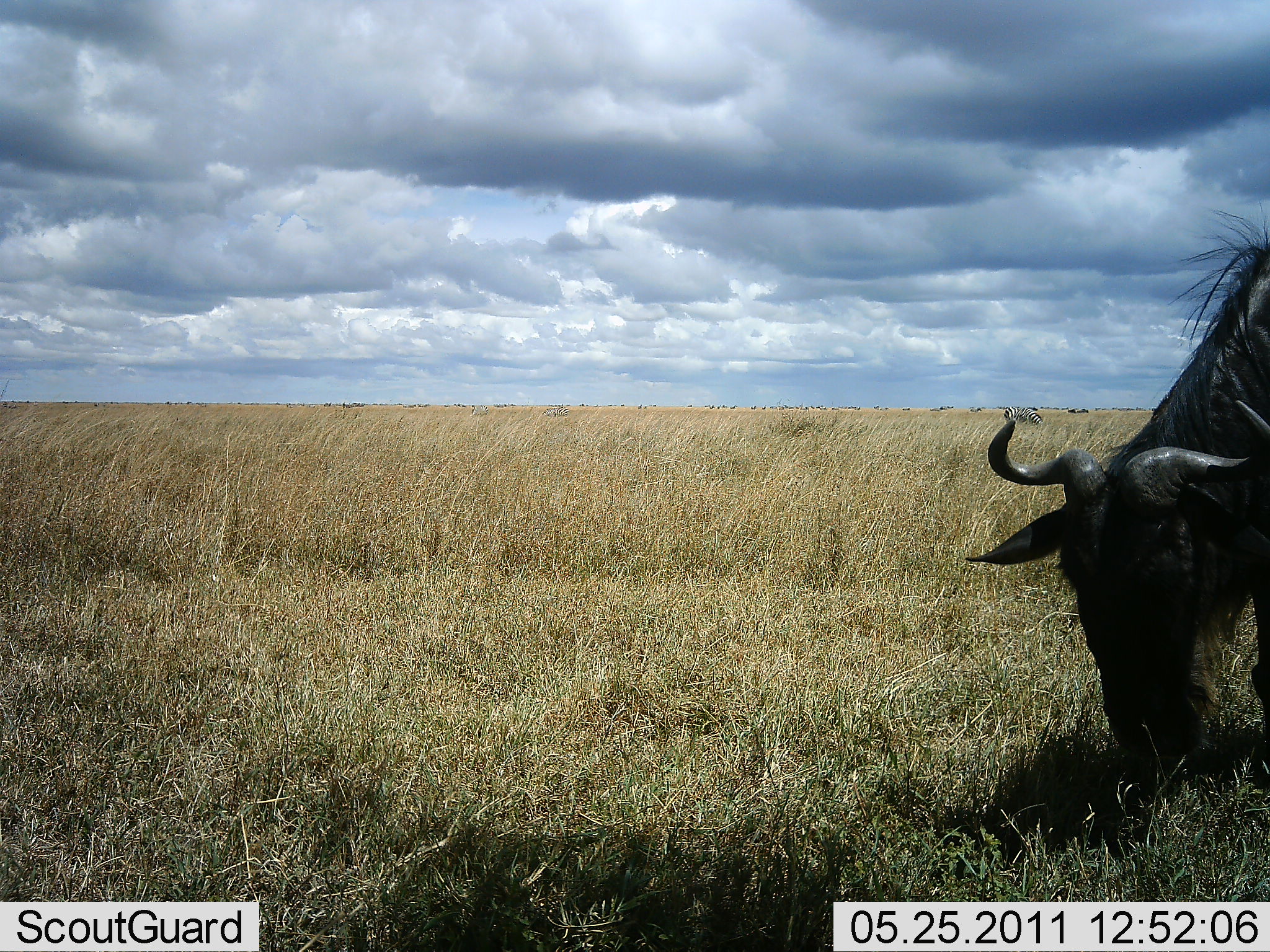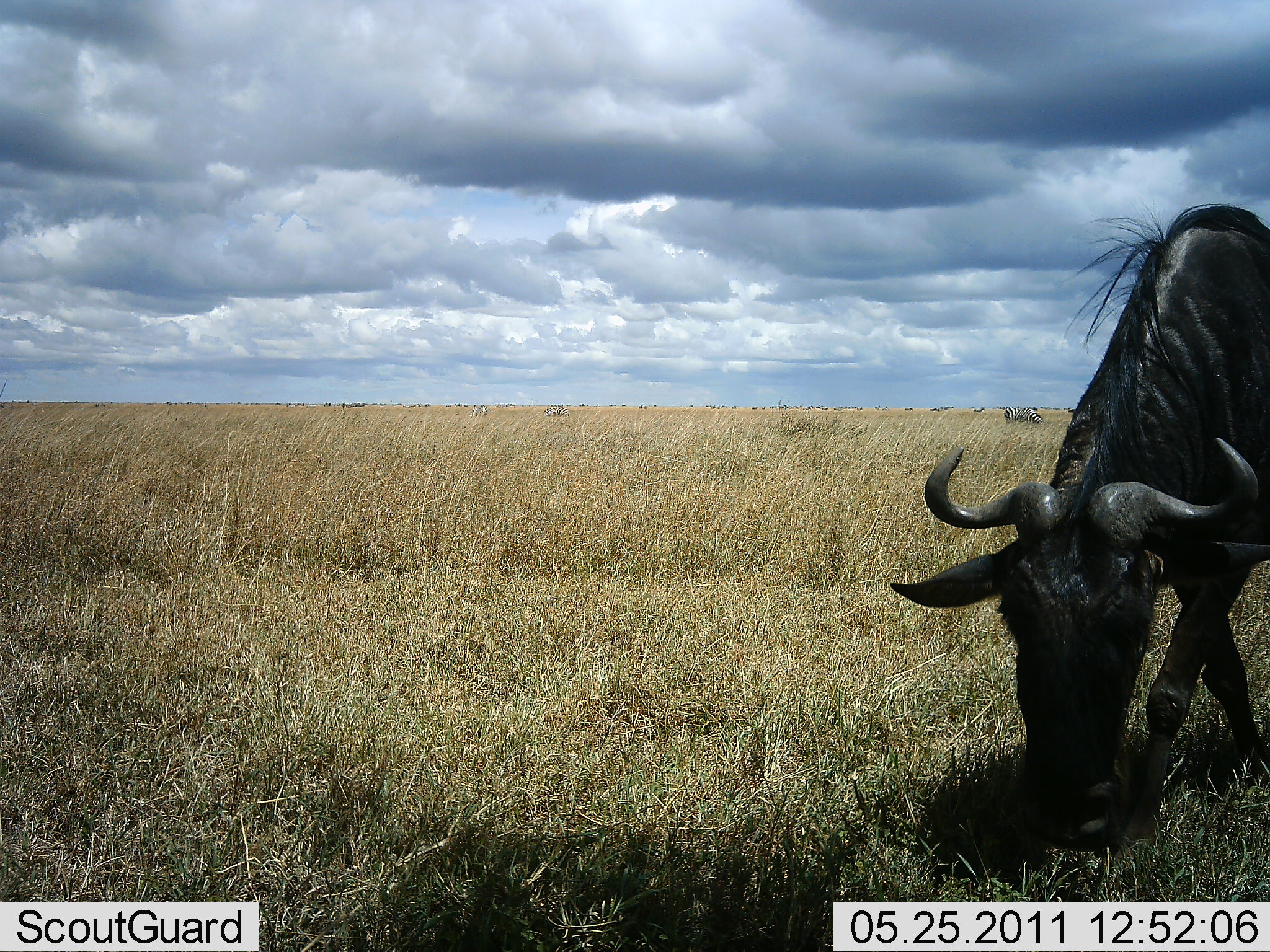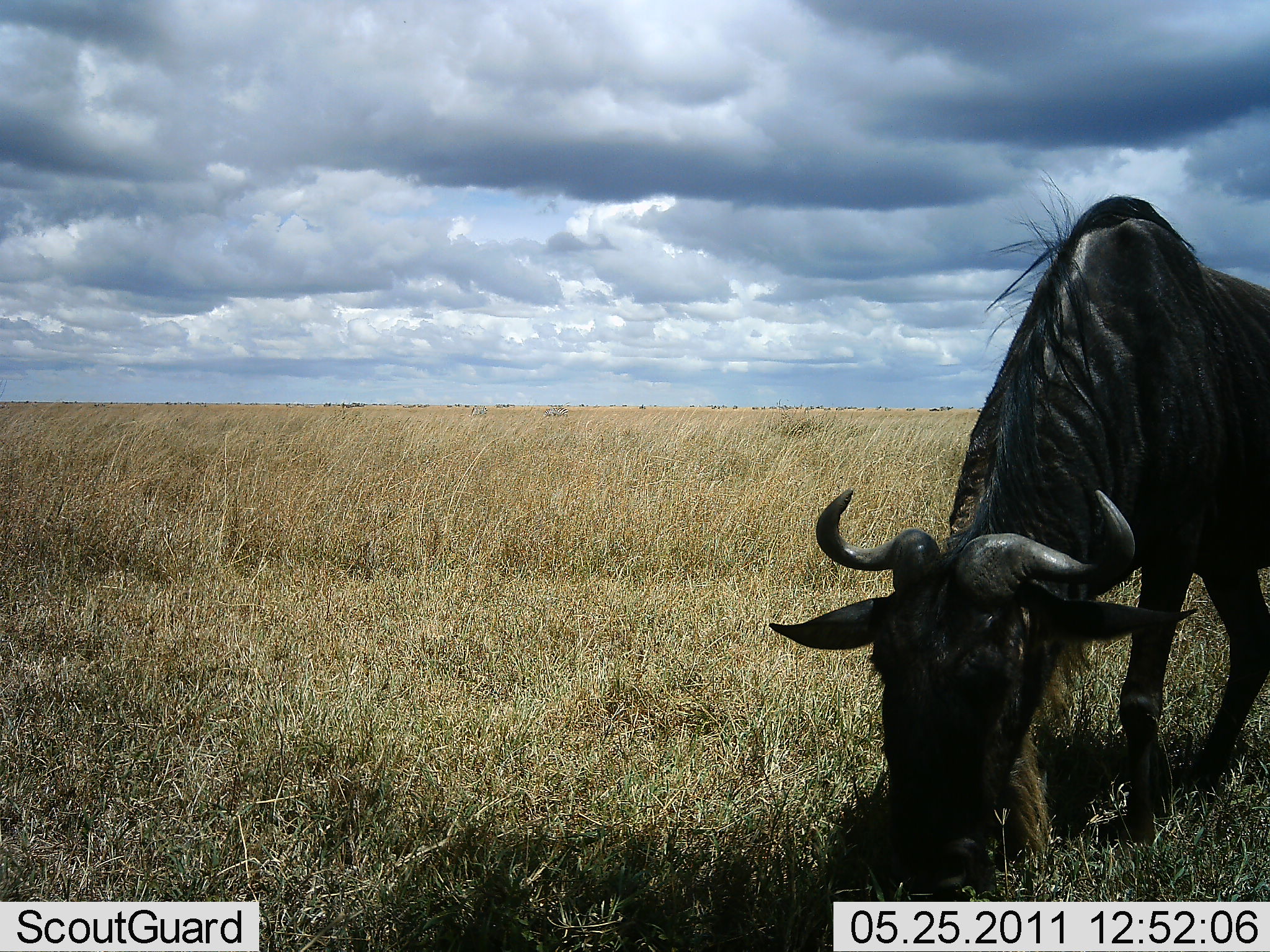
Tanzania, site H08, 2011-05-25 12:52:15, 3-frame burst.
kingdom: Animalia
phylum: Chordata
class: Mammalia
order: Artiodactyla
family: Bovidae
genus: Connochaetes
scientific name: Connochaetes taurinus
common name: blue wildebeest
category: wildebeest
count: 1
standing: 31%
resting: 0%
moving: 38%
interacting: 0%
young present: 0%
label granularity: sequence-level